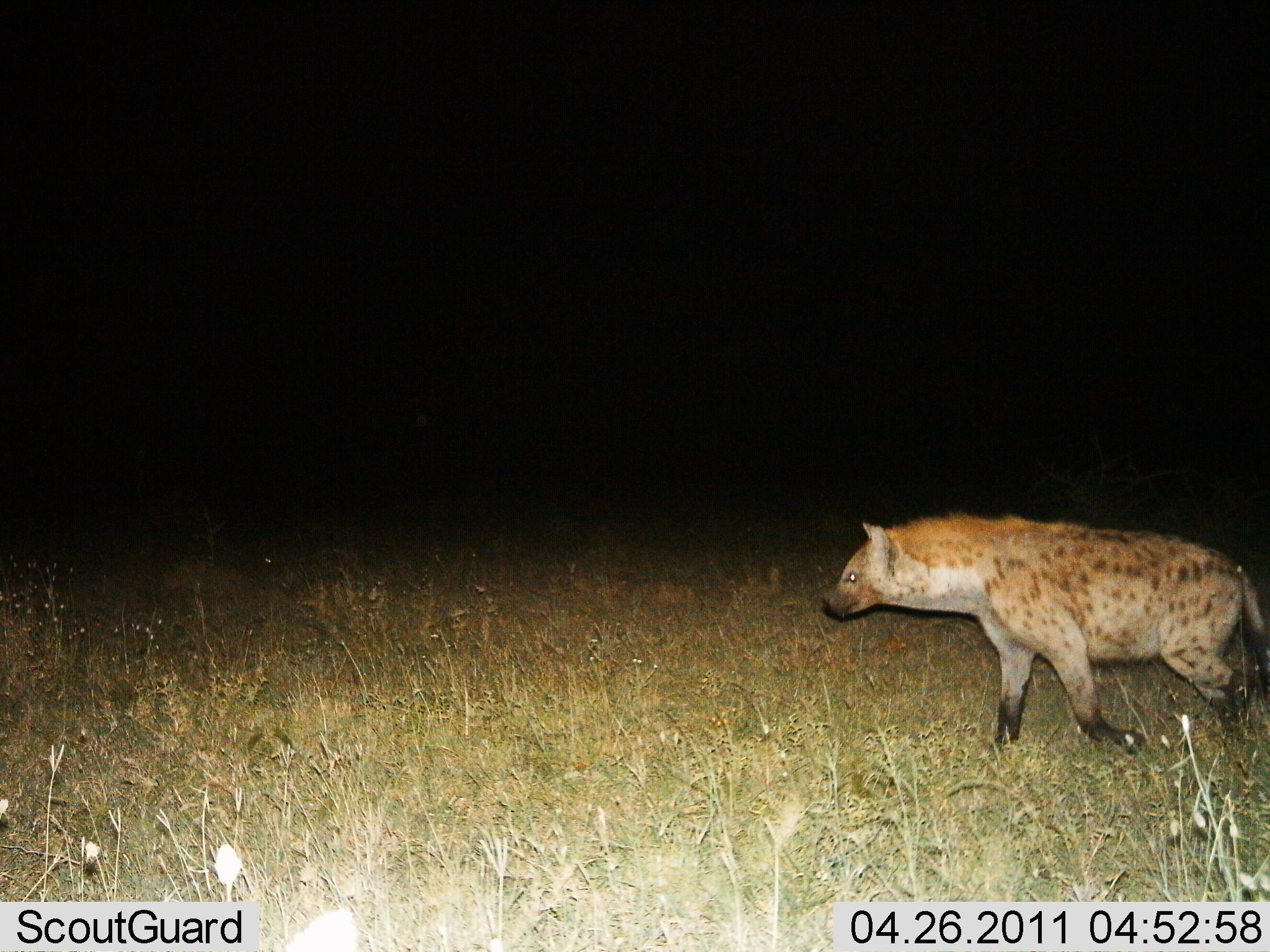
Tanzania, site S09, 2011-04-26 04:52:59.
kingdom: Animalia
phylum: Chordata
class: Mammalia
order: Carnivora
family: Hyaenidae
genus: Crocuta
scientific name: Crocuta crocuta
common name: spotted hyena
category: hyenaspotted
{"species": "hyenaspotted (spotted hyena) (Crocuta crocuta)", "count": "1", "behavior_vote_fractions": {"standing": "7%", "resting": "0%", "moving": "93%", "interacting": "0%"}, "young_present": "0%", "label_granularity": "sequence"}